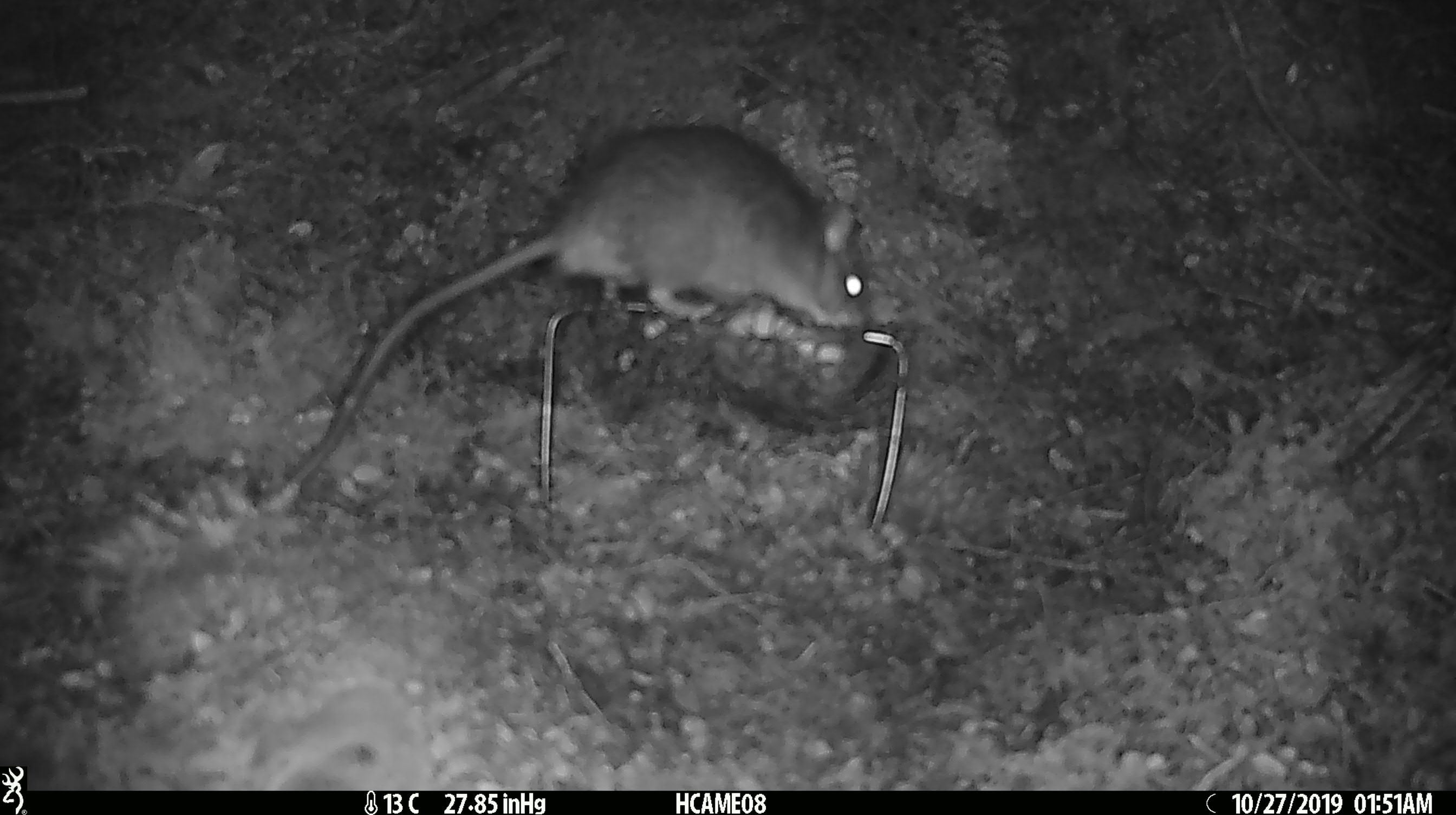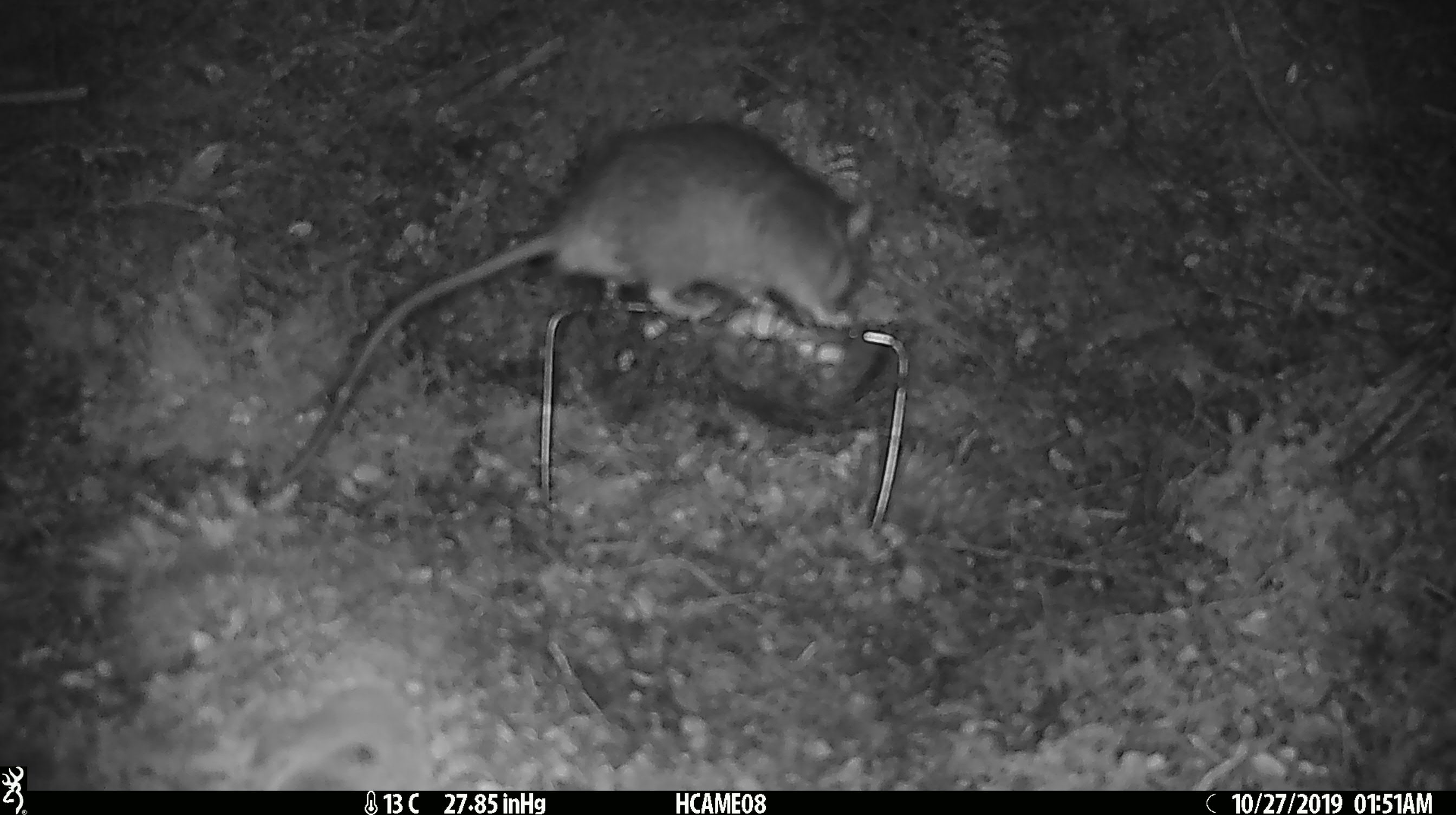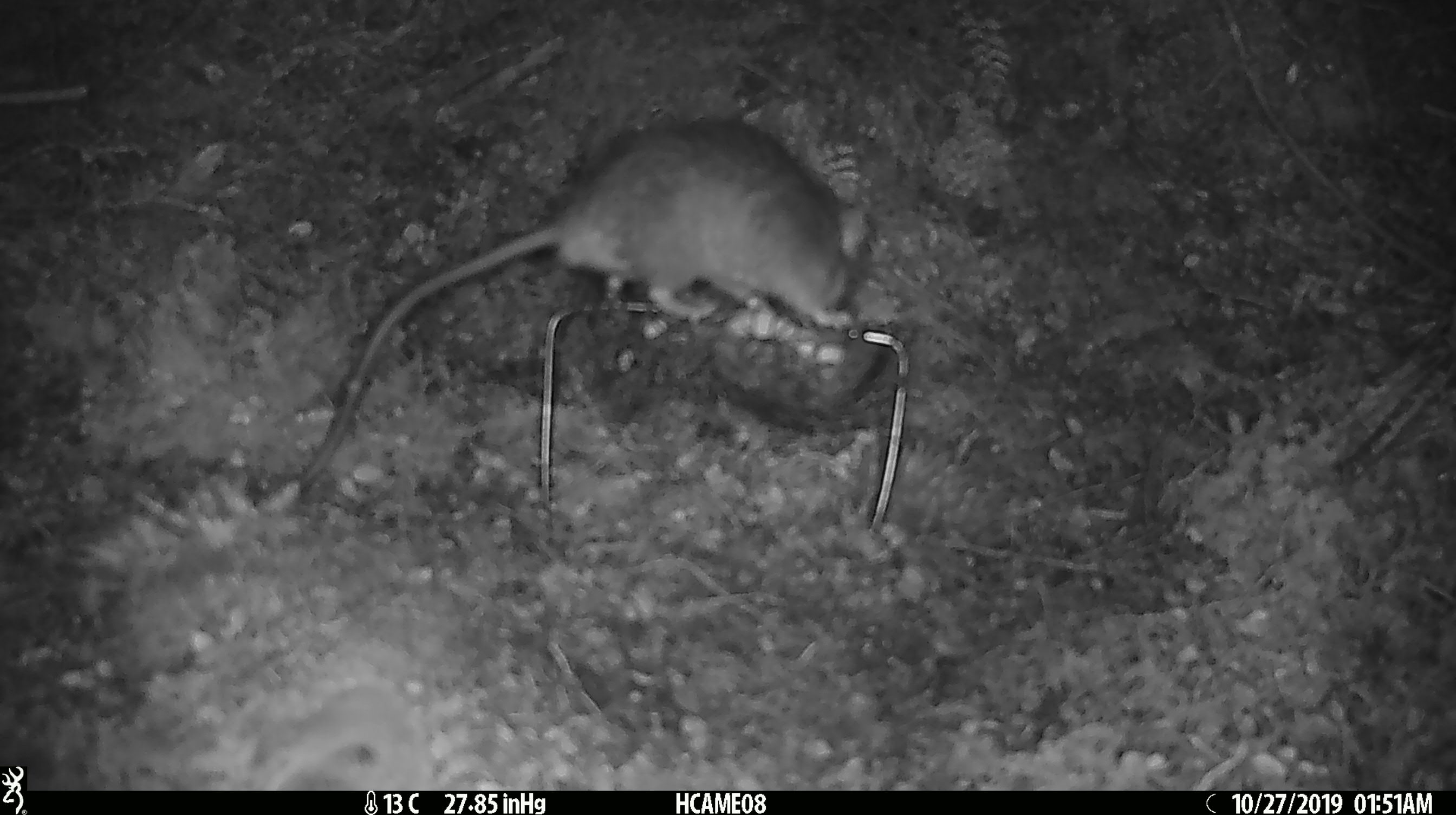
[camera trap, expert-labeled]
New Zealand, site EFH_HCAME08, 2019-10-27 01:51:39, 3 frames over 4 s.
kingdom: Animalia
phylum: Chordata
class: Mammalia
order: Rodentia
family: Muridae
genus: Rattus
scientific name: Rattus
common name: rat